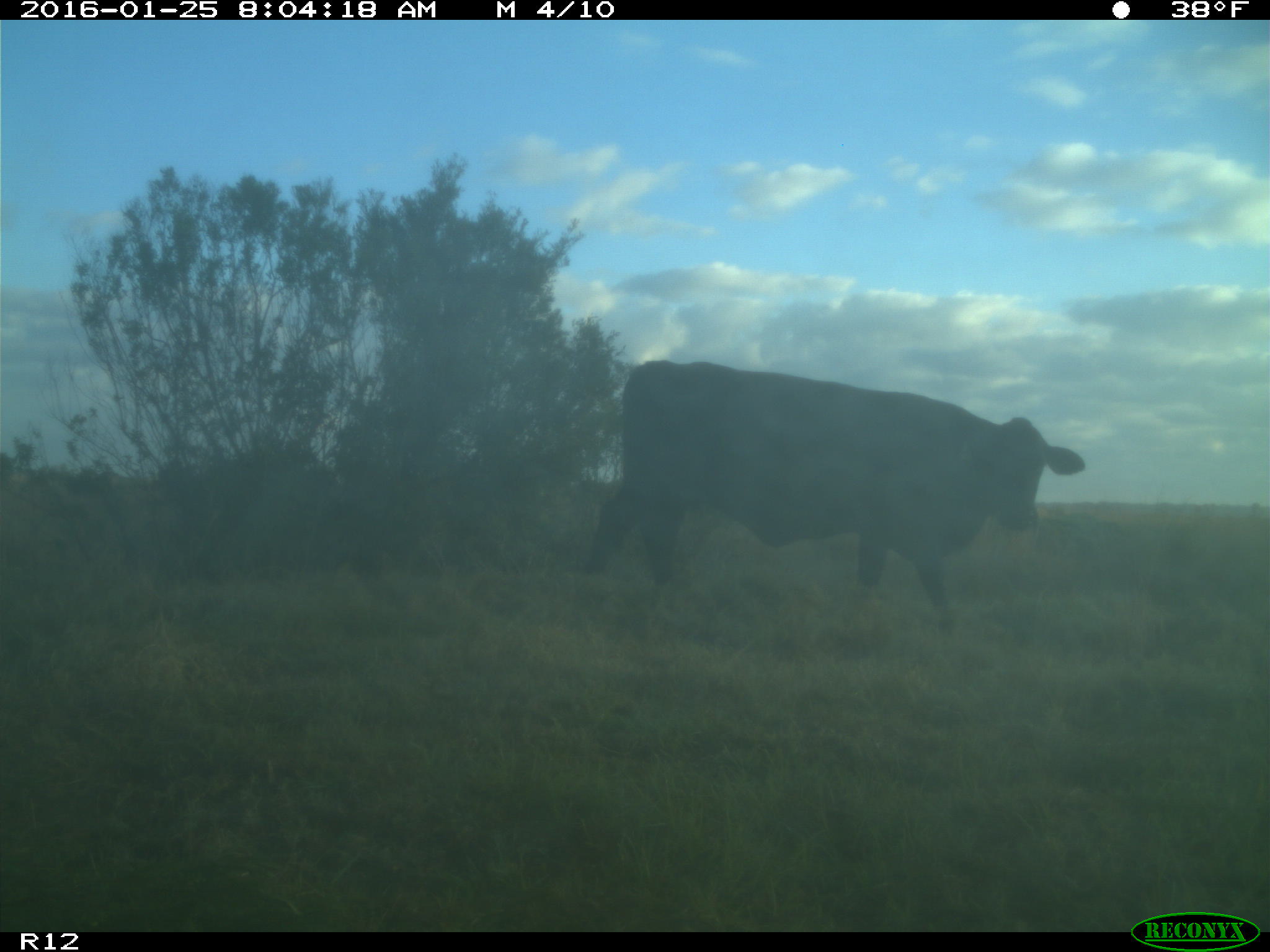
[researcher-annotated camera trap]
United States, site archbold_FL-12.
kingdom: Animalia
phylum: Chordata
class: Mammalia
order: Artiodactyla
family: Bovidae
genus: Bos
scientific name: Bos taurus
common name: domestic cow